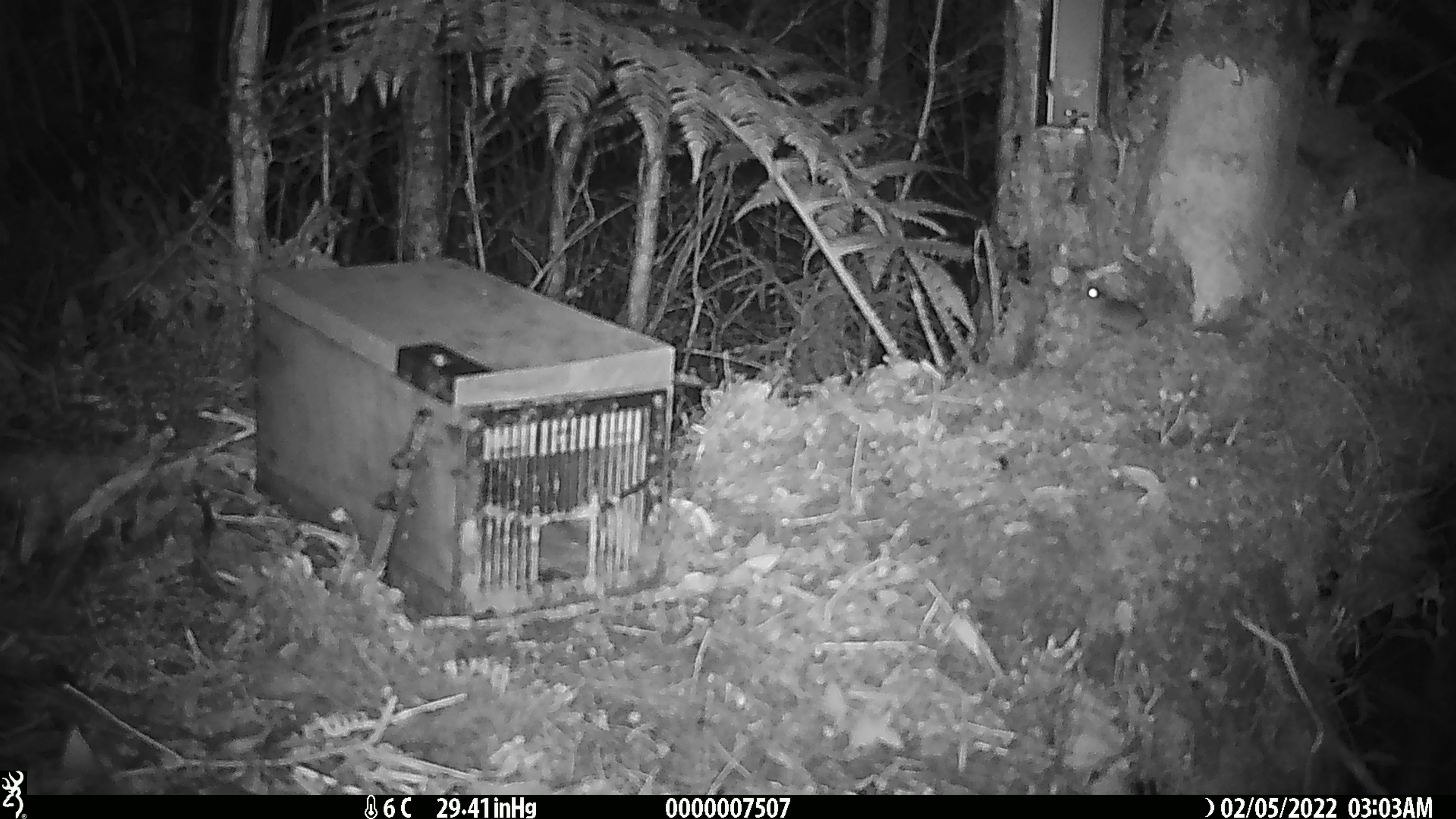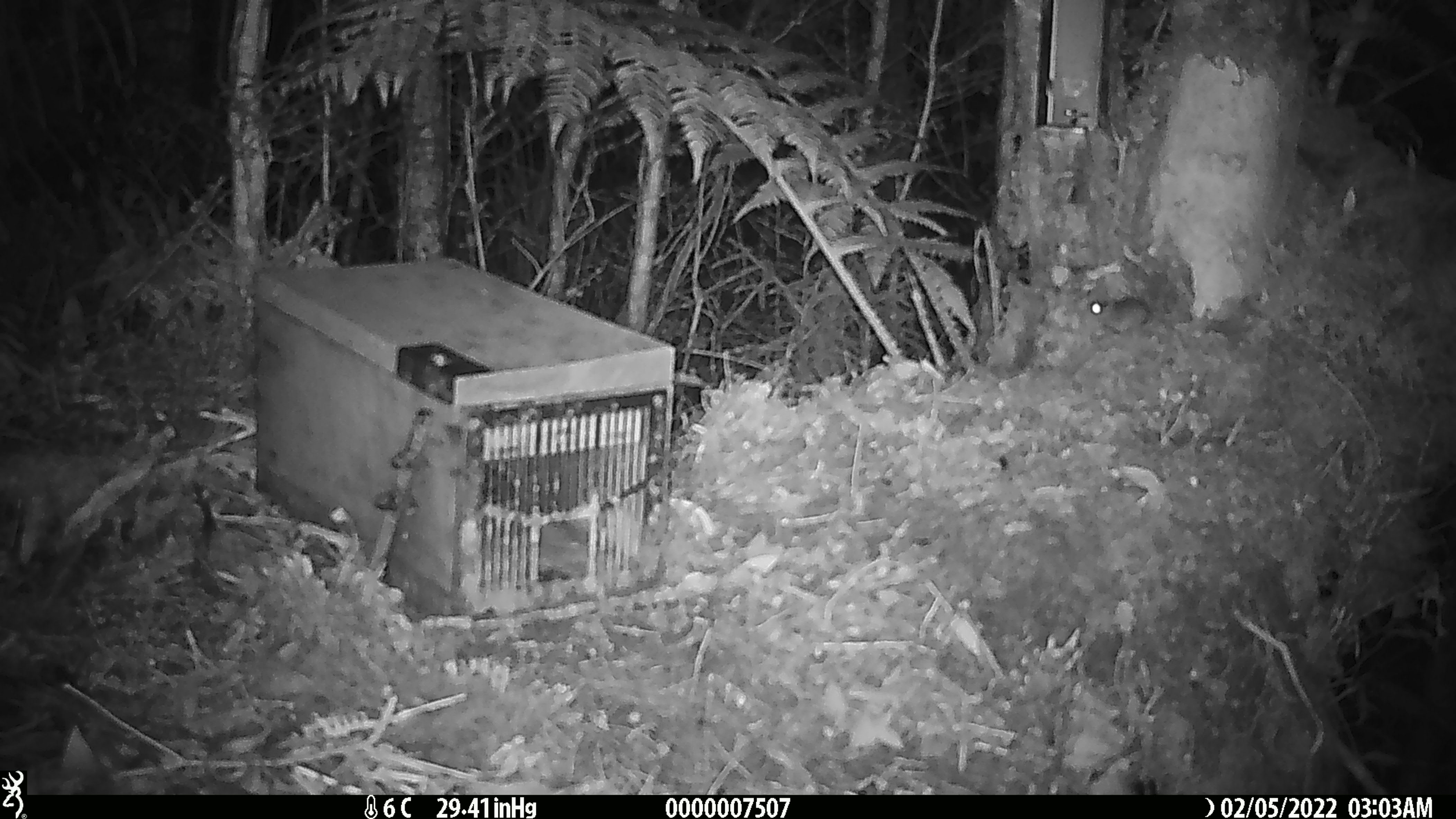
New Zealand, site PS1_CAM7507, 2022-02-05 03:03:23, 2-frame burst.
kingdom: Animalia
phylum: Chordata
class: Mammalia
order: Rodentia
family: Muridae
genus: Mus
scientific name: Mus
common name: mouse